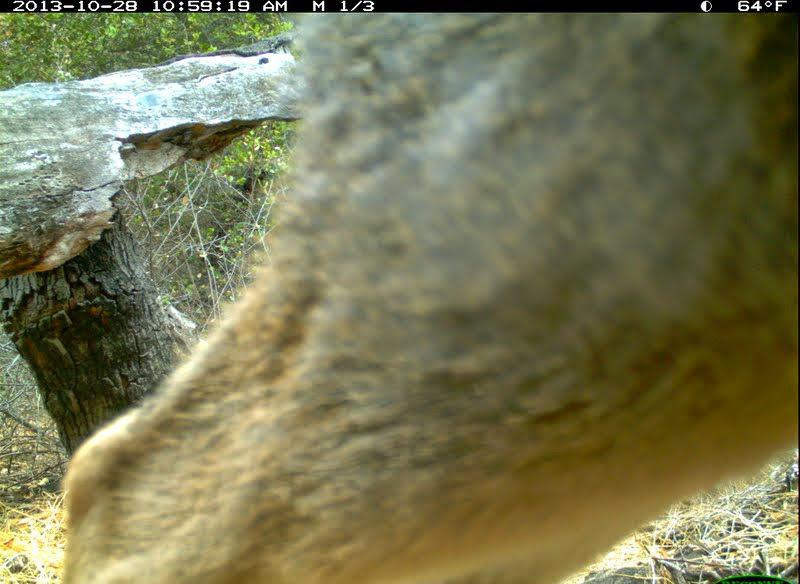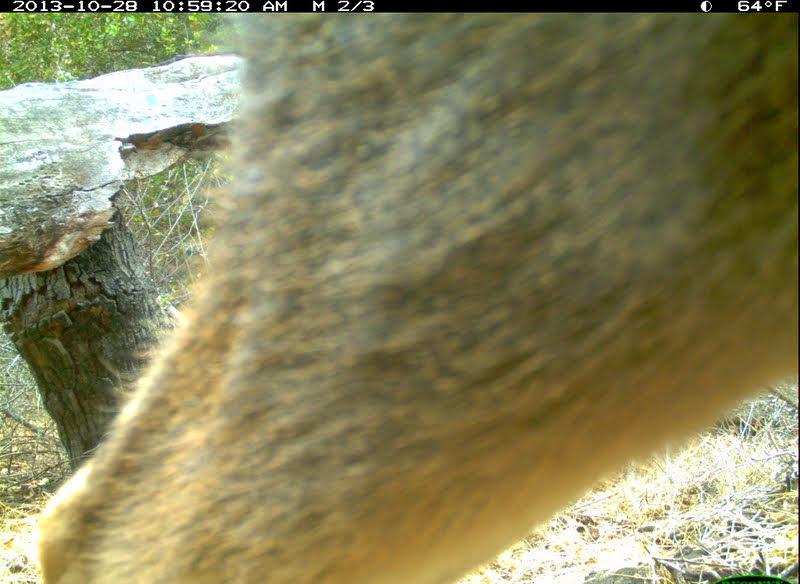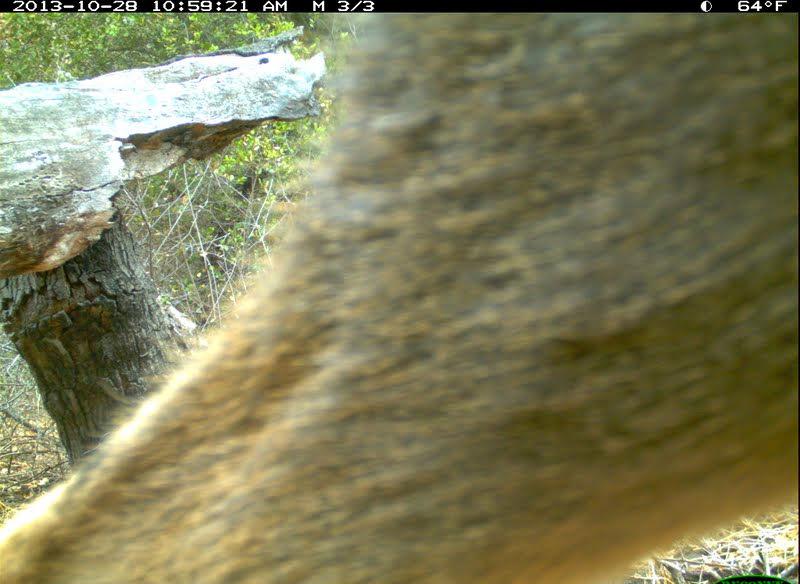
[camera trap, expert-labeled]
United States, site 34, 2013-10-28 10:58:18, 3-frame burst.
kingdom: Animalia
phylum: Chordata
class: Mammalia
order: Artiodactyla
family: Cervidae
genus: Odocoileus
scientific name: Odocoileus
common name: deer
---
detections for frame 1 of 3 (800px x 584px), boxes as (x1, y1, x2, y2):
deer: (57, 12, 799, 583)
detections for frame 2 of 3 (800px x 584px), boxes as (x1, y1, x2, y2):
deer: (31, 14, 799, 583)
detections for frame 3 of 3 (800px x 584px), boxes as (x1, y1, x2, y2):
deer: (1, 15, 800, 584)